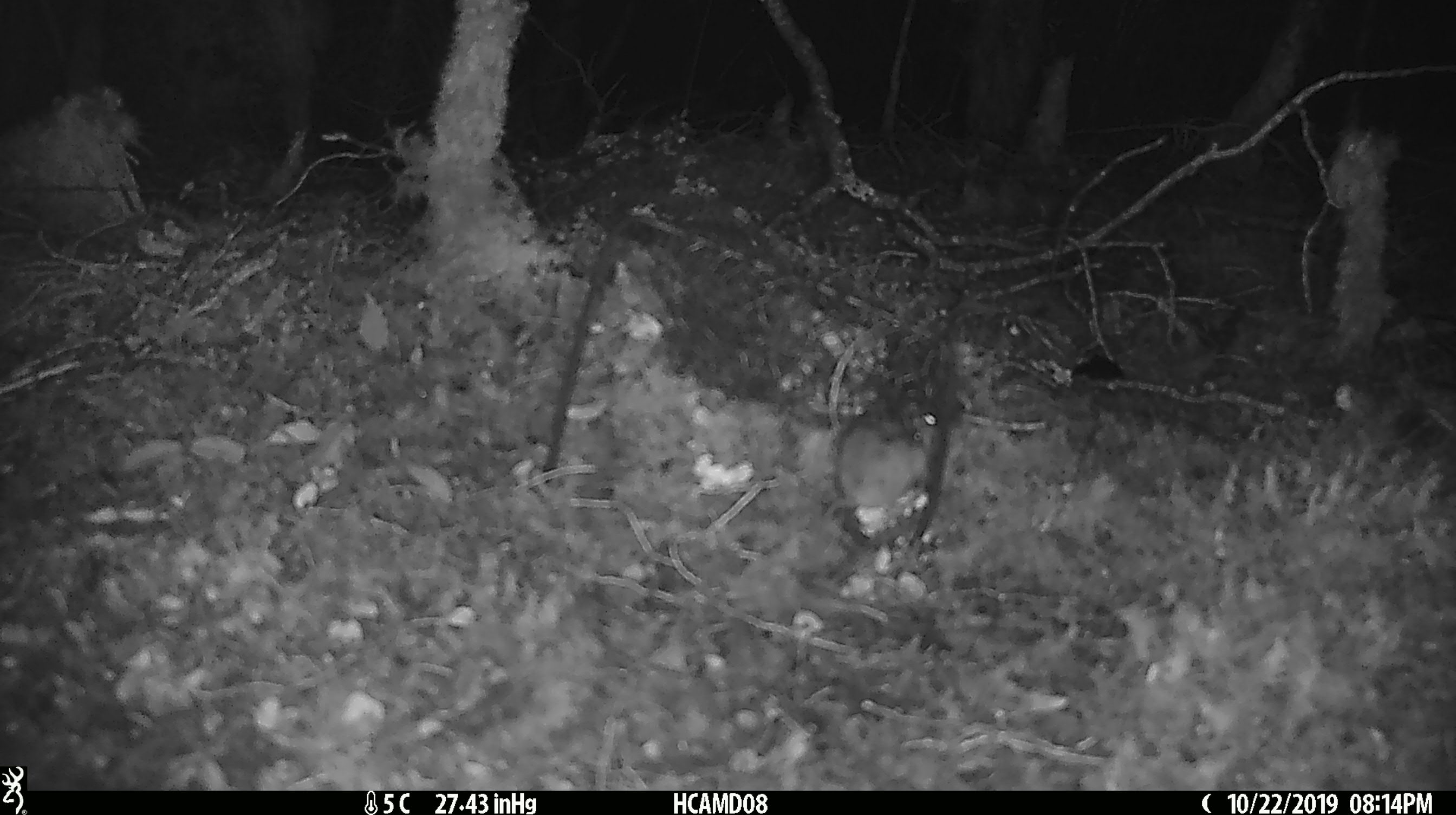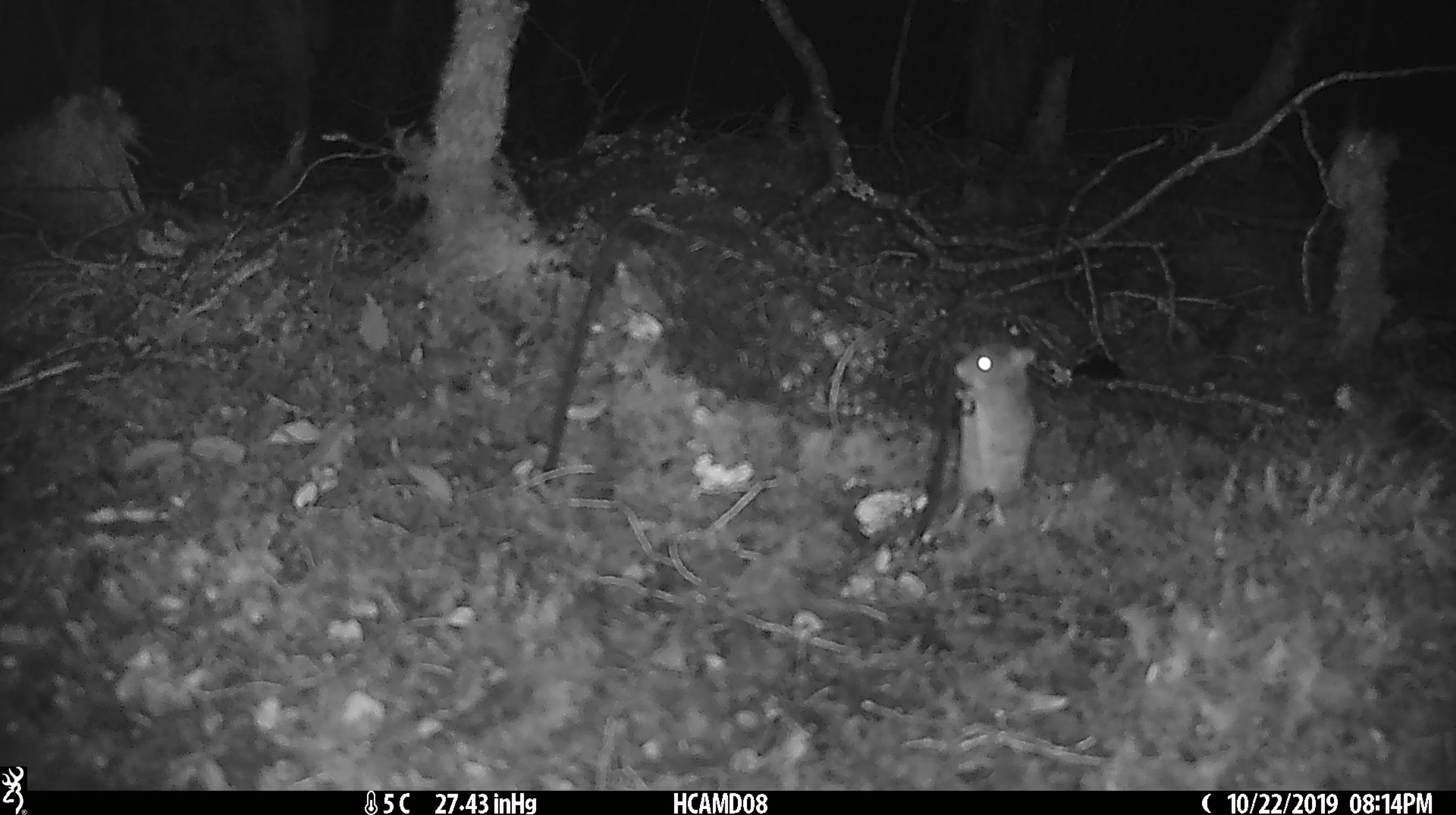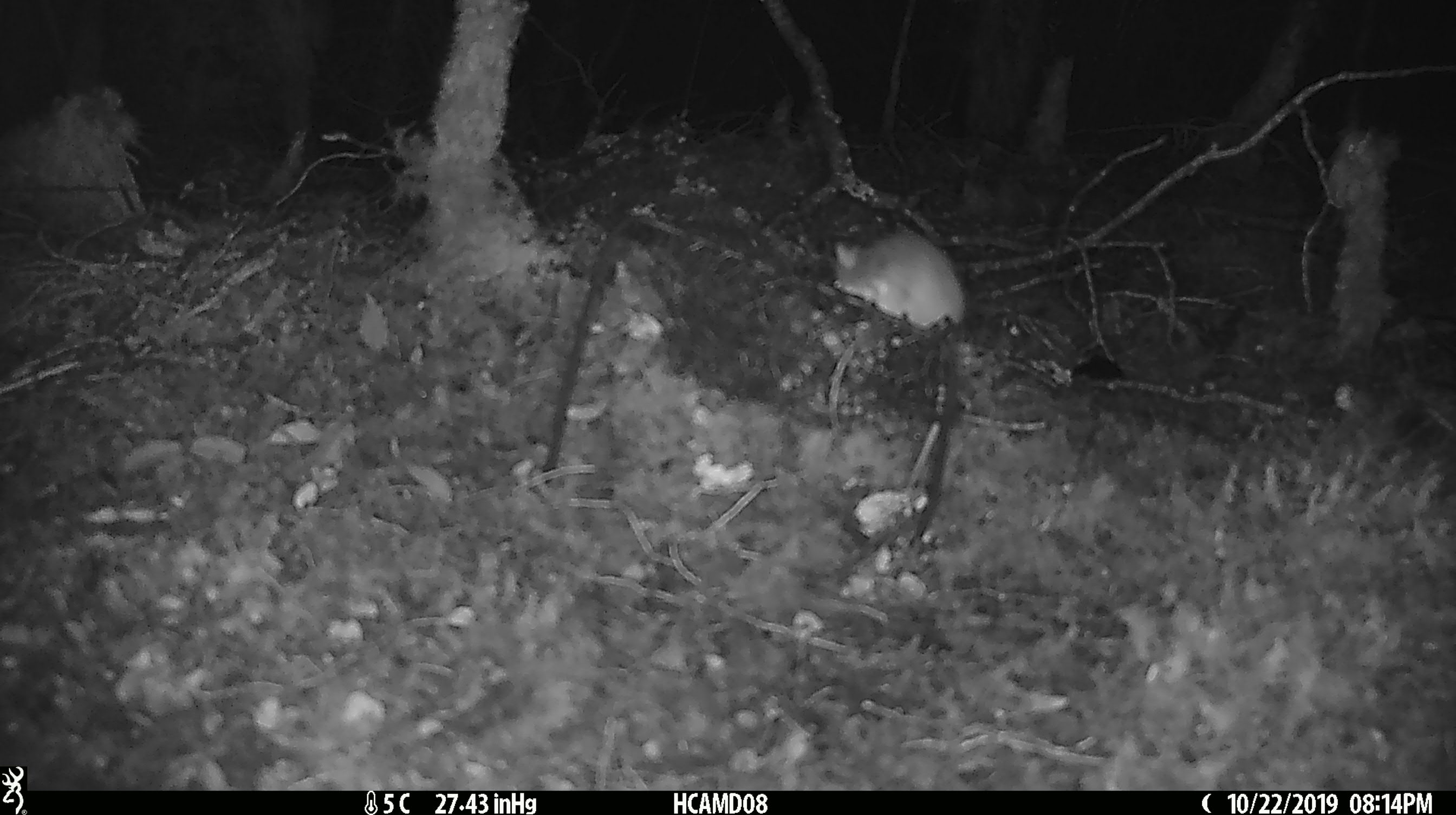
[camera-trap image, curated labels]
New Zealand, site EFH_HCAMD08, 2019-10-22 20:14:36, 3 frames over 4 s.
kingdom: Animalia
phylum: Chordata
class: Mammalia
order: Rodentia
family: Muridae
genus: Mus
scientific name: Mus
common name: mouse